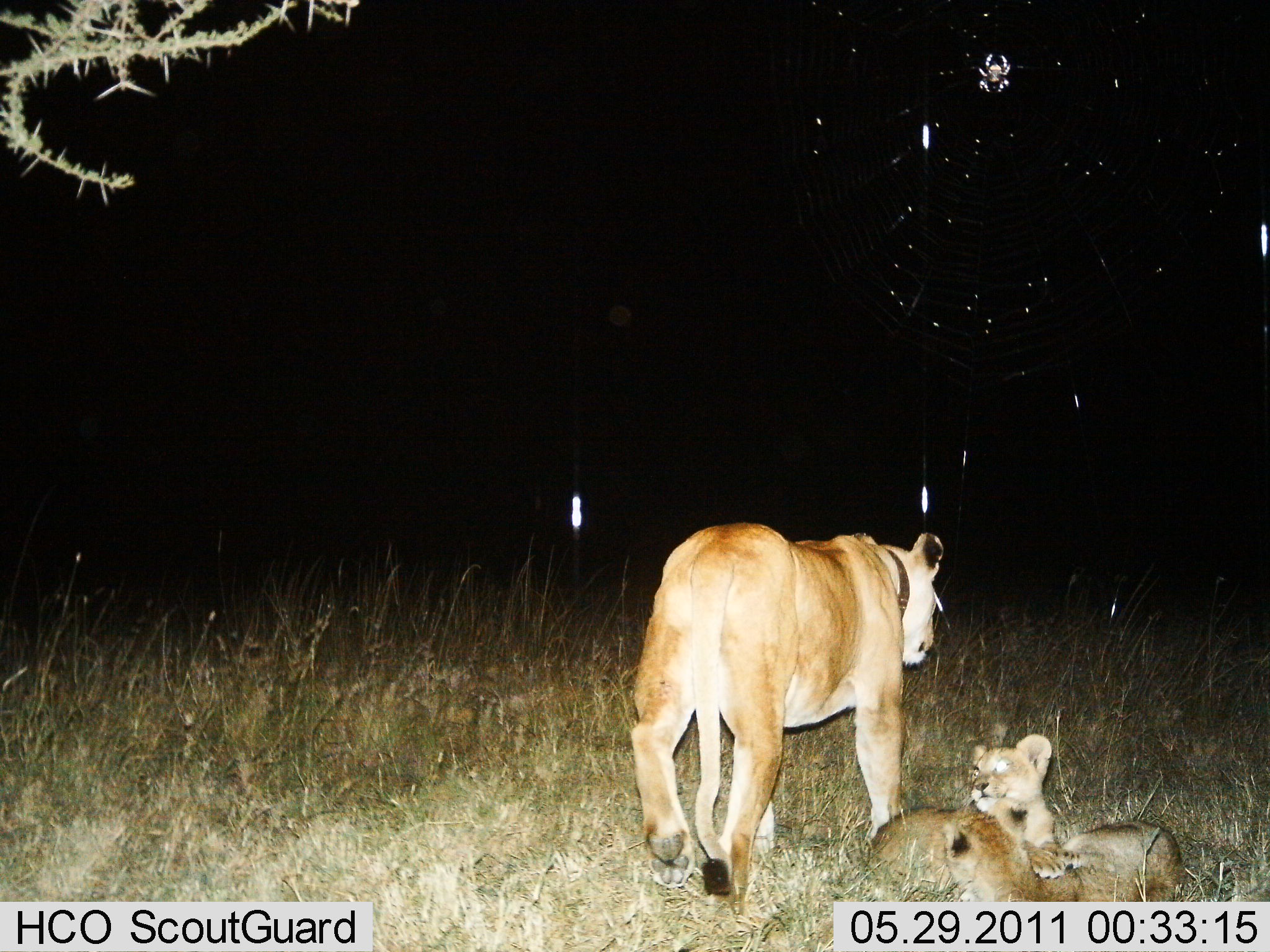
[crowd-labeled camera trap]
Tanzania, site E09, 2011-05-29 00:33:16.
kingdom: Animalia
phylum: Chordata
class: Mammalia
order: Carnivora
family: Felidae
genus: Panthera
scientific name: Panthera leo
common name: lion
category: lionfemale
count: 3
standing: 45%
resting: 82%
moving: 55%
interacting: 9%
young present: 73%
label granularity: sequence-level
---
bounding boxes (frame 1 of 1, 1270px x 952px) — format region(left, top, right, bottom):
animal: region(629, 523, 943, 917); region(866, 805, 1075, 902); region(967, 732, 1055, 850); region(1059, 821, 1182, 903)